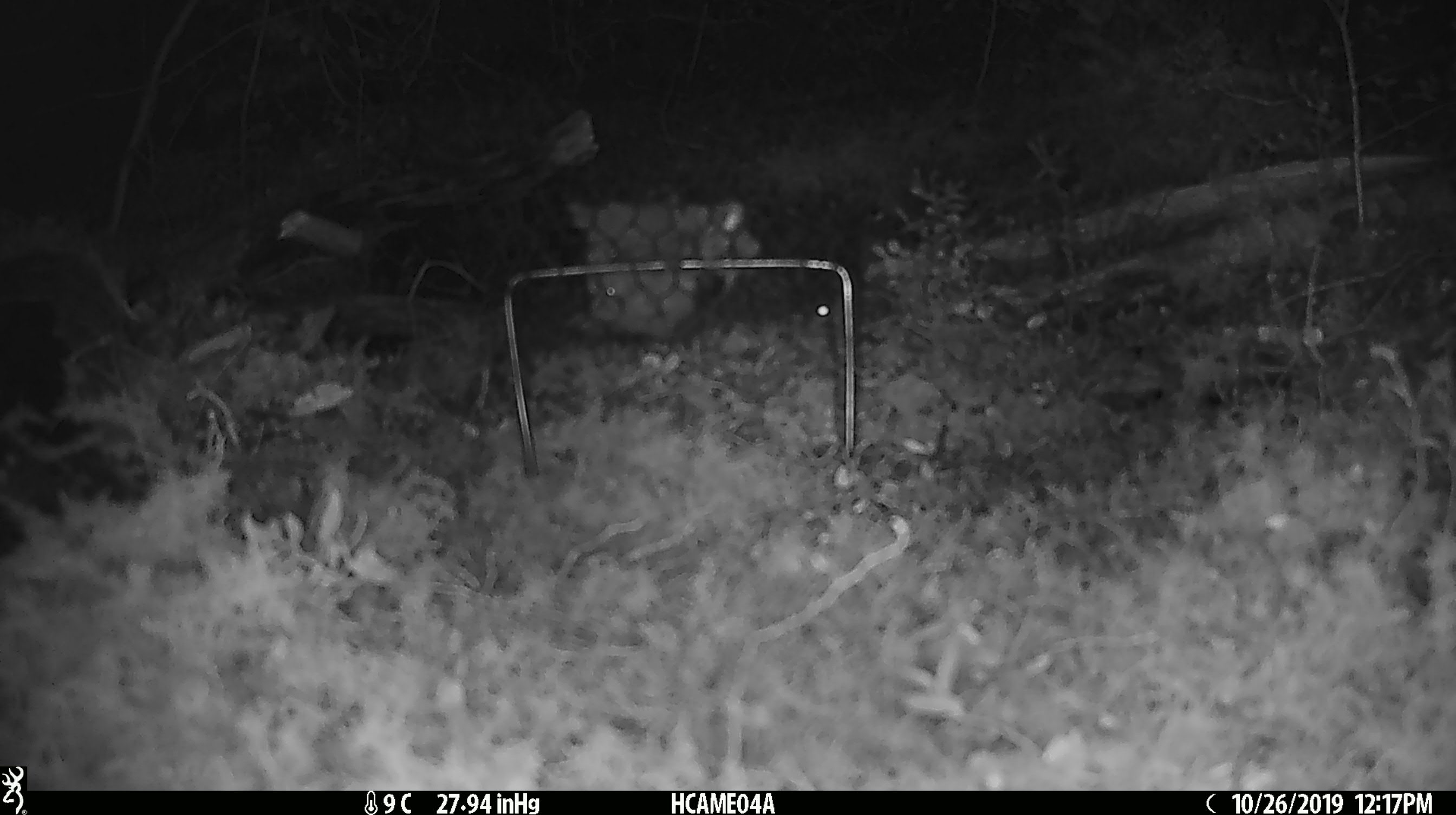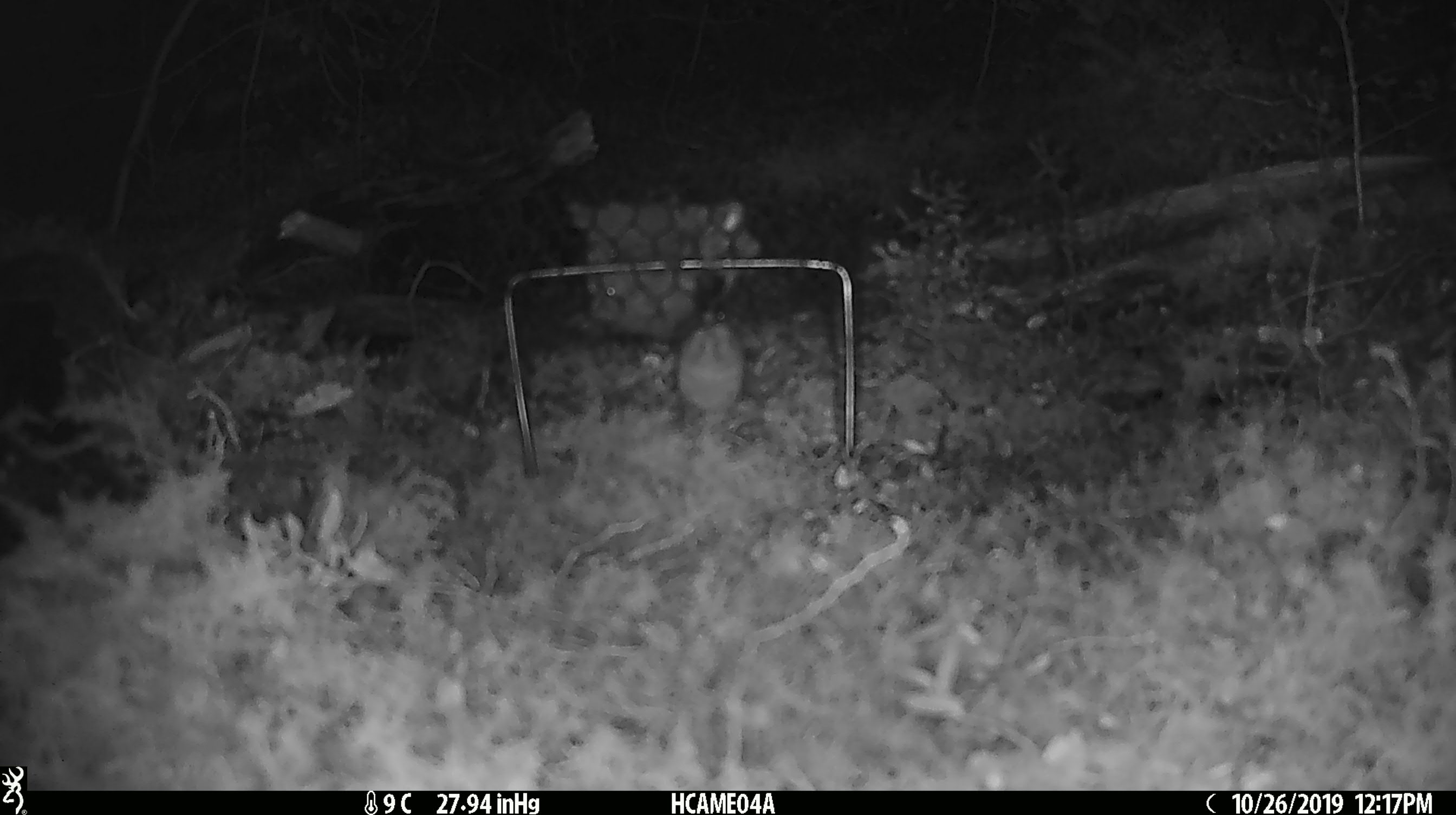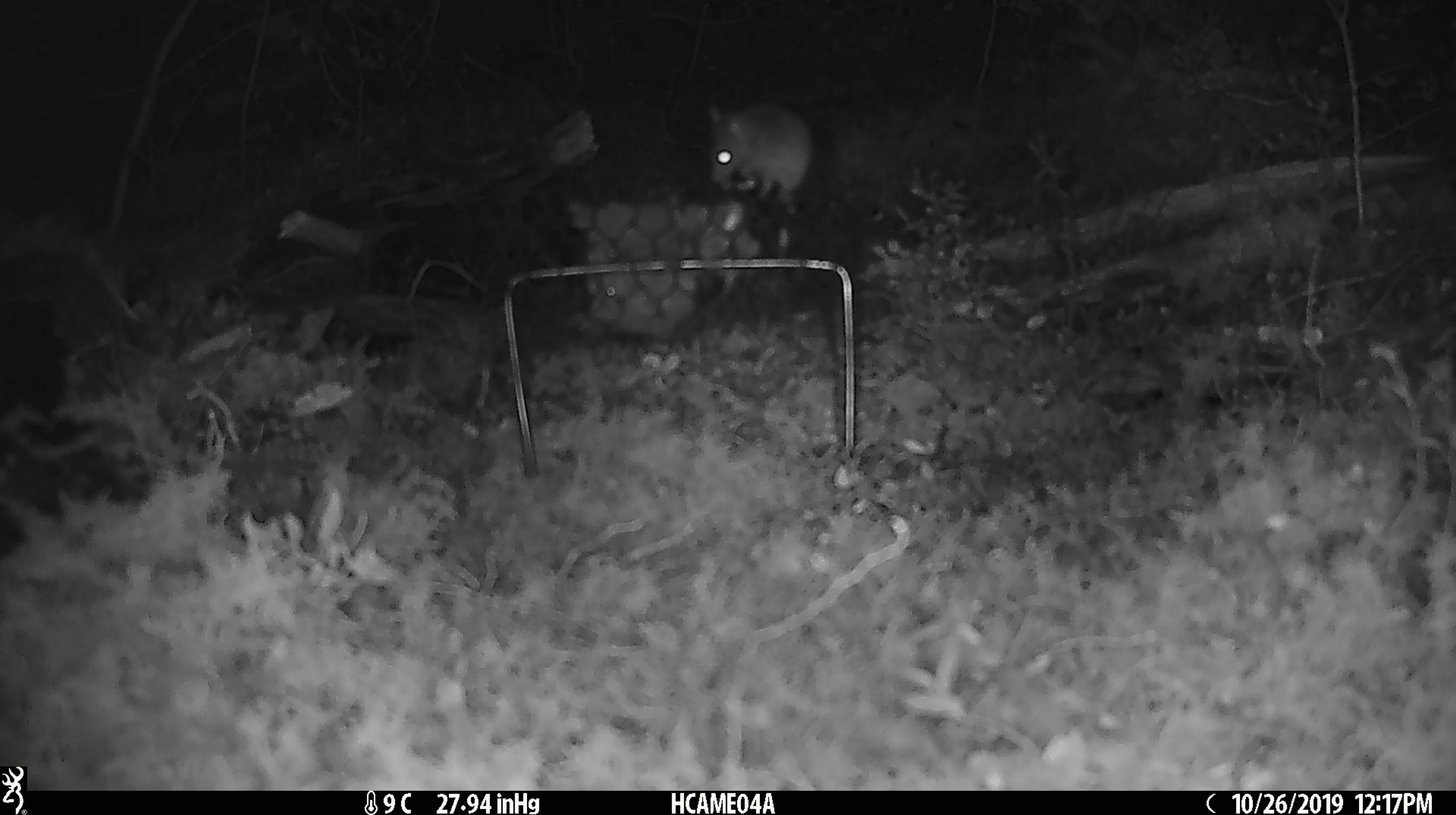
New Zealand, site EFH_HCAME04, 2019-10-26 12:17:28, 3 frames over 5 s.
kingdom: Animalia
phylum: Chordata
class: Mammalia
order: Rodentia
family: Muridae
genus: Mus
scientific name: Mus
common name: mouse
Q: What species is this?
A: Mouse (Mus).